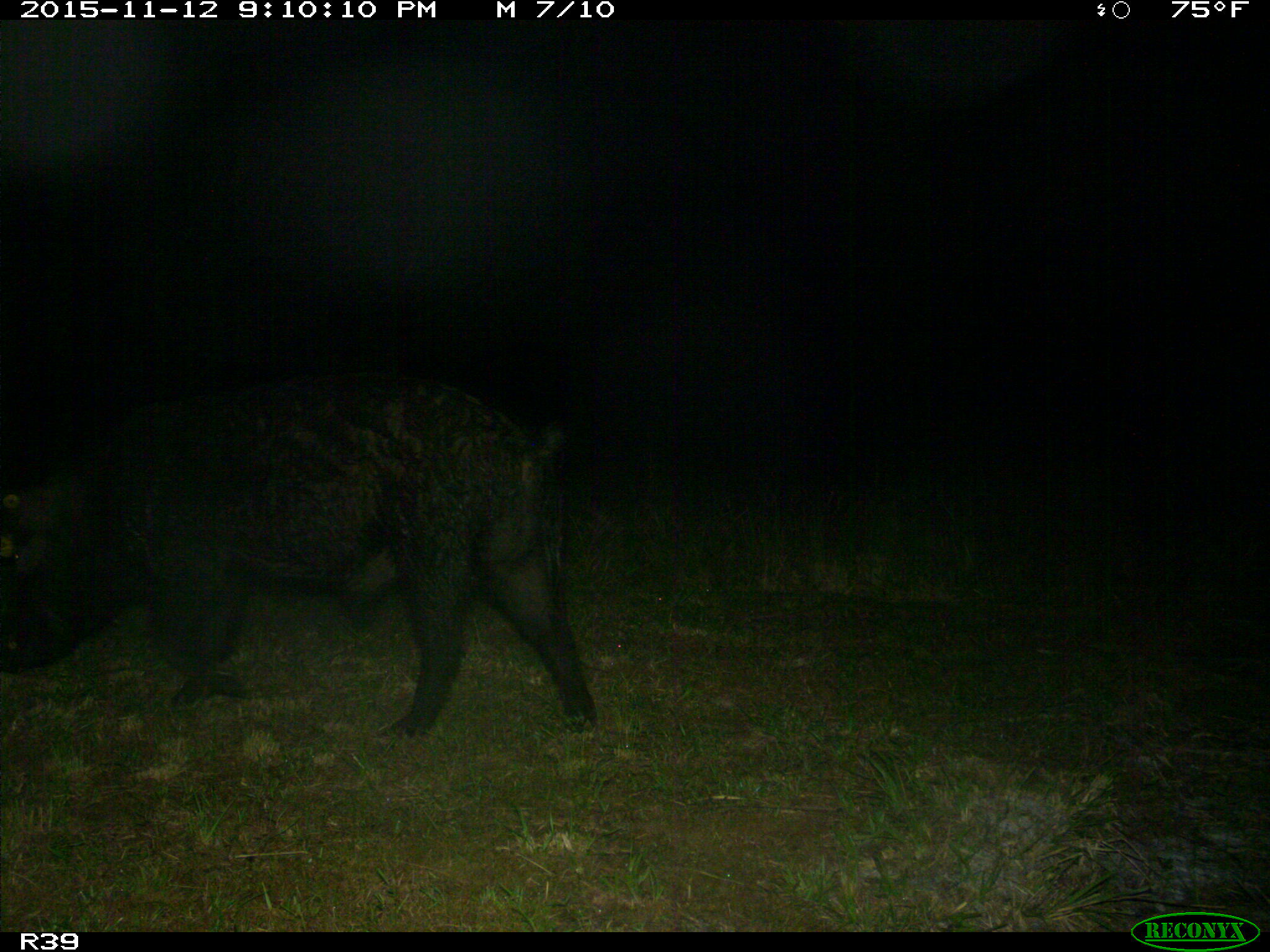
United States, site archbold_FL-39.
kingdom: Animalia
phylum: Chordata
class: Mammalia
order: Artiodactyla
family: Suidae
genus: Sus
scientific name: Sus scrofa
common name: wild boar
Sus scrofa (wild boar).